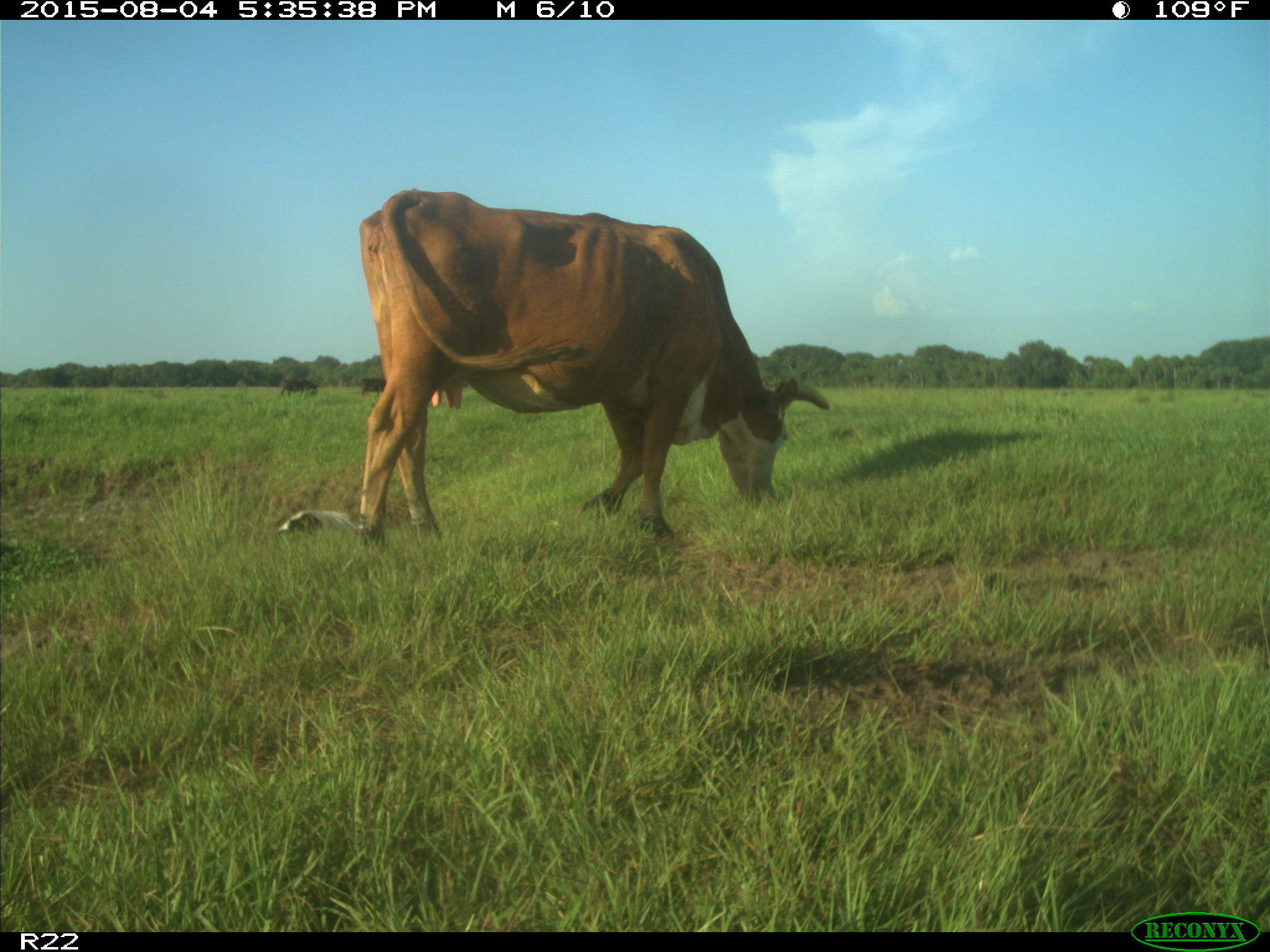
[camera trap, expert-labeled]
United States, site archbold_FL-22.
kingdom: Animalia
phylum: Chordata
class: Mammalia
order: Artiodactyla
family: Bovidae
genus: Bos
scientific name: Bos taurus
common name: domestic cow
Bos taurus (domestic cow).